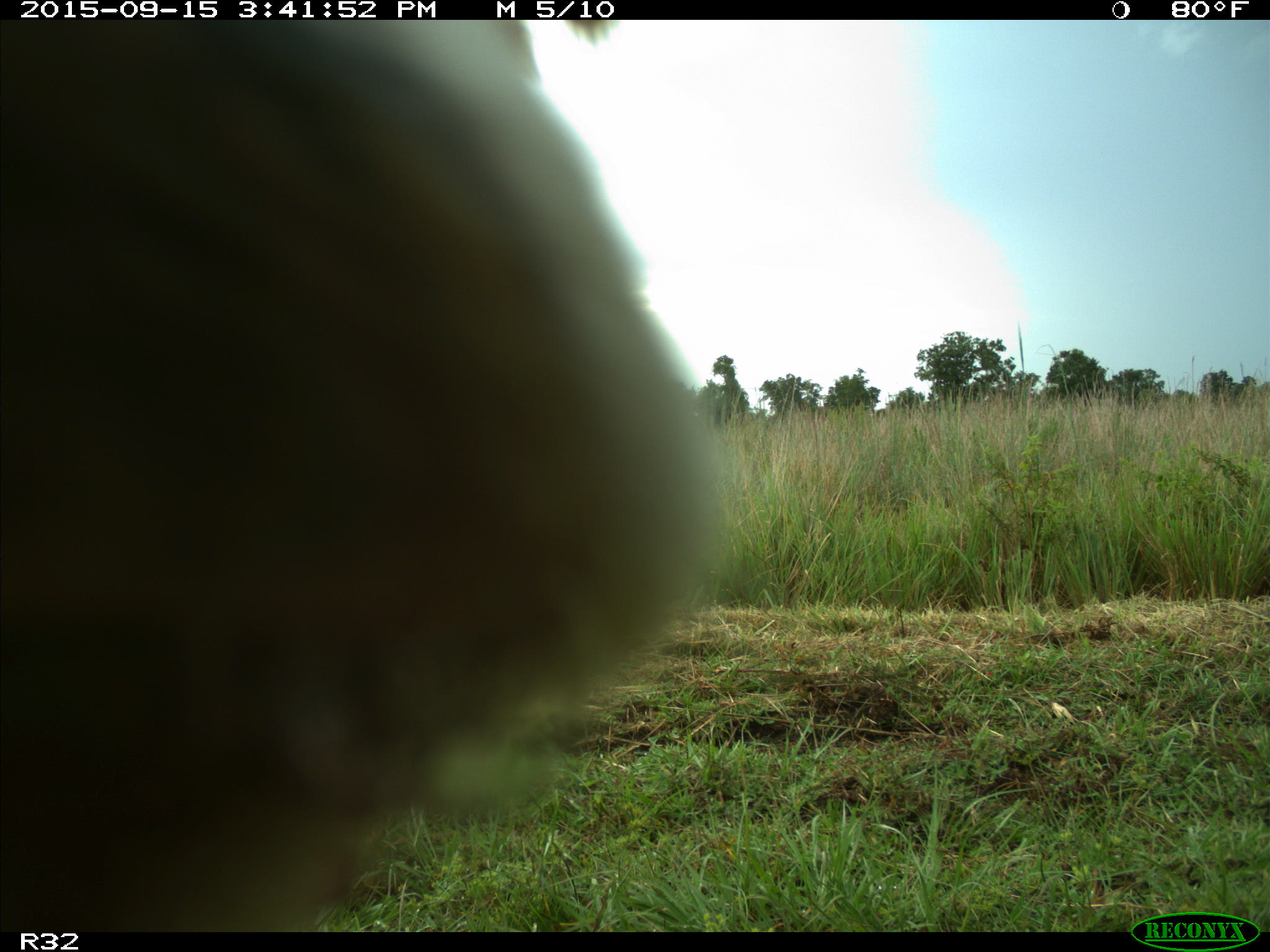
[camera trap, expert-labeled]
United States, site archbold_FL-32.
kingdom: Animalia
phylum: Chordata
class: Mammalia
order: Artiodactyla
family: Bovidae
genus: Bos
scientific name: Bos taurus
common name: domestic cow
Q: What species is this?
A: Bos taurus (domestic cow).